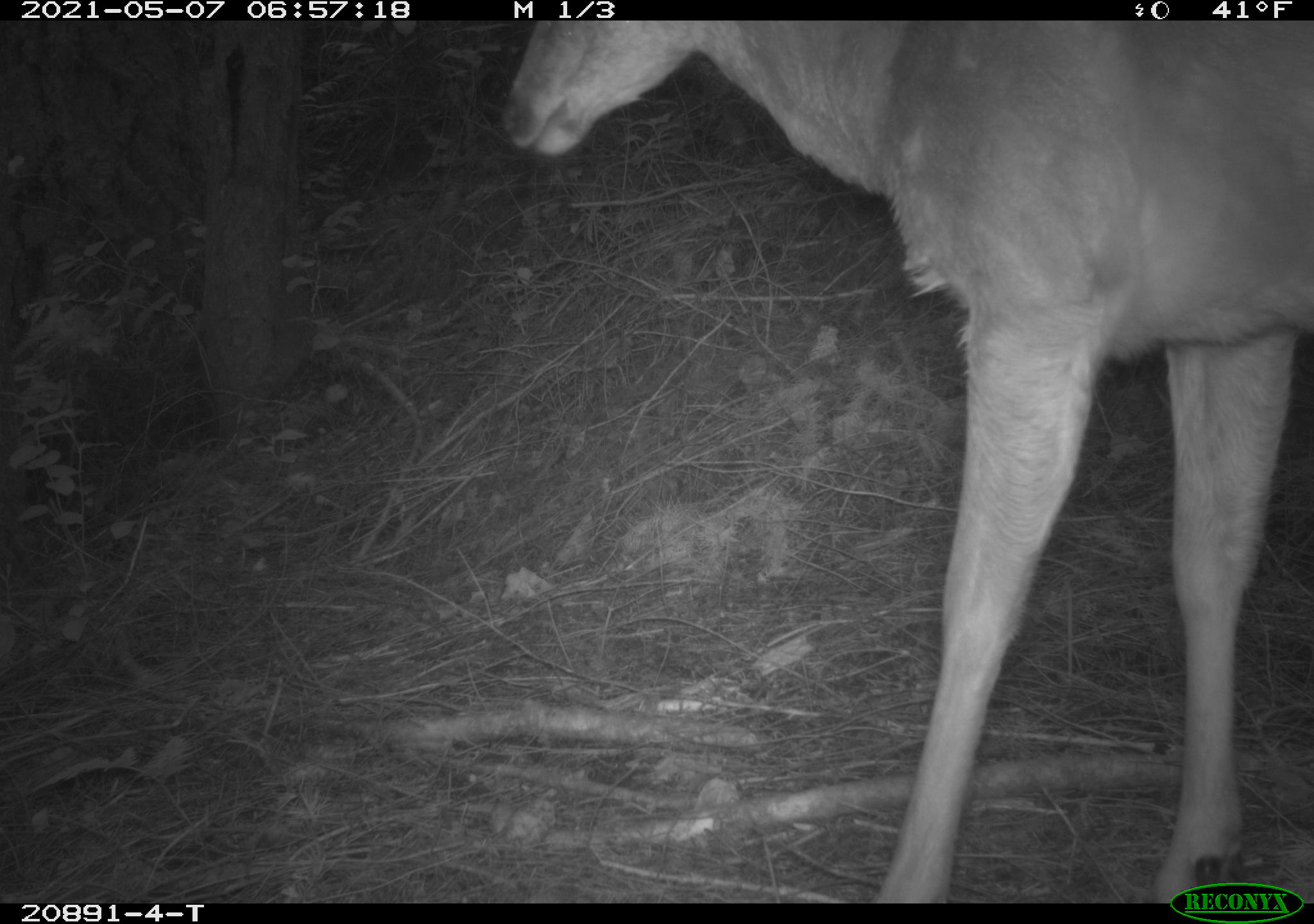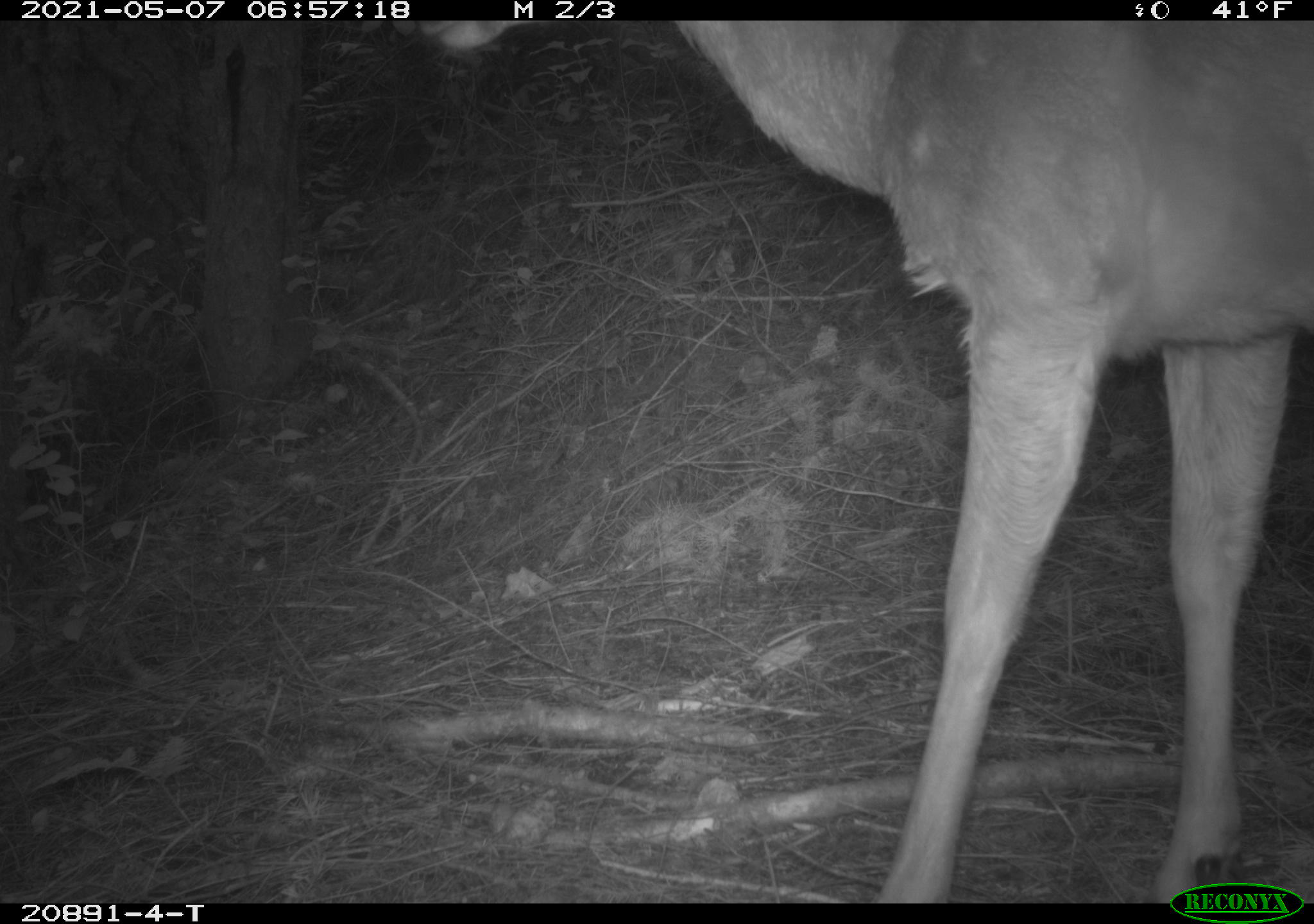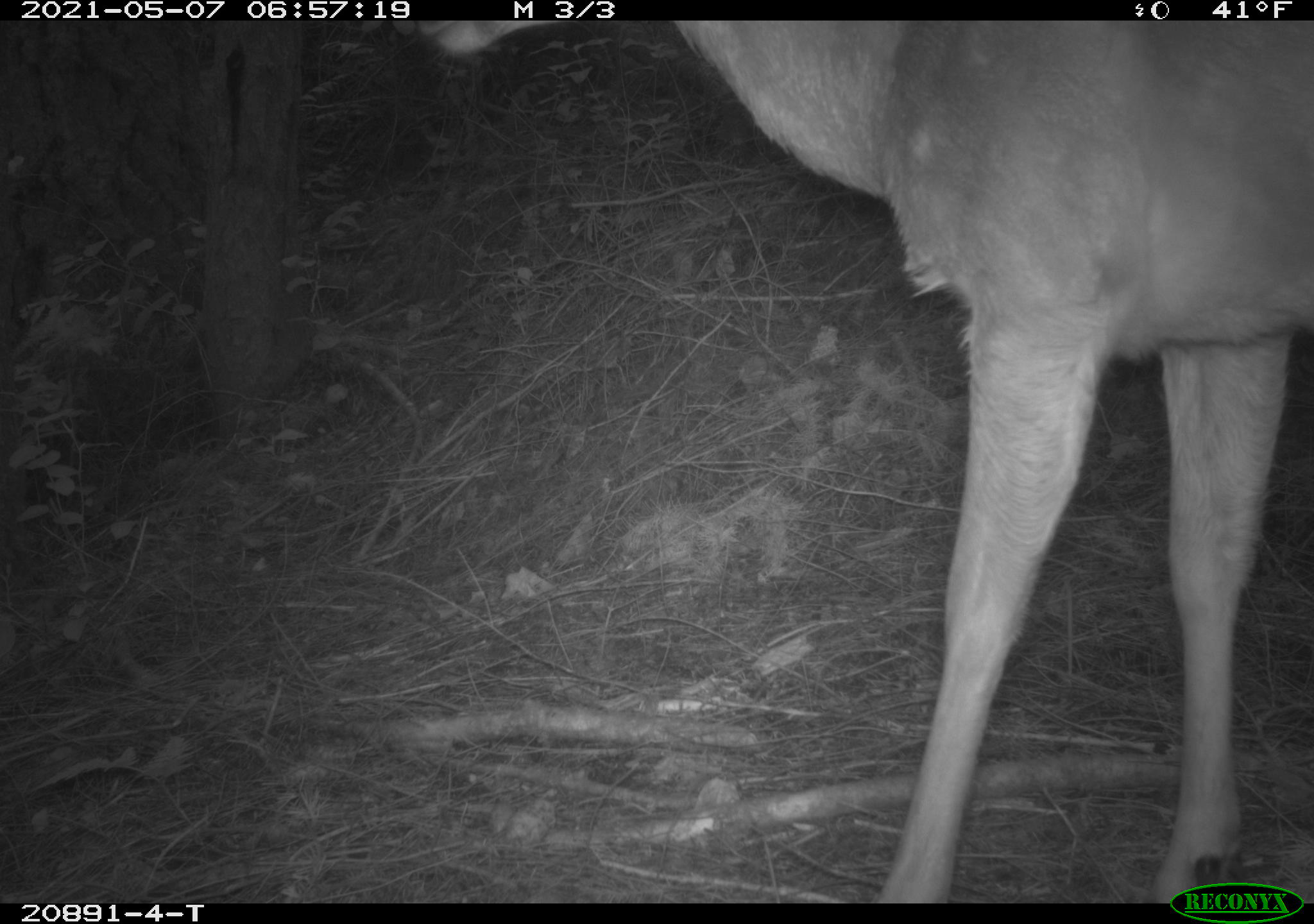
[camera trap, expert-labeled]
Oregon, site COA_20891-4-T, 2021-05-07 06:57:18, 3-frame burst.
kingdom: Animalia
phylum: Chordata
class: Mammalia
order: Artiodactyla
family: Cervidae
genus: Odocoileus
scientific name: Odocoileus hemionus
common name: black-tailed deer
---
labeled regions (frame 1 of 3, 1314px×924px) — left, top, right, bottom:
black-tailed deer: 493, 25, 1306, 874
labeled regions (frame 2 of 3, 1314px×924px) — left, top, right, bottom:
black-tailed deer: 408, 23, 1307, 875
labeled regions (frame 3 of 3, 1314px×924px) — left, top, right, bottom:
black-tailed deer: 405, 21, 1307, 871